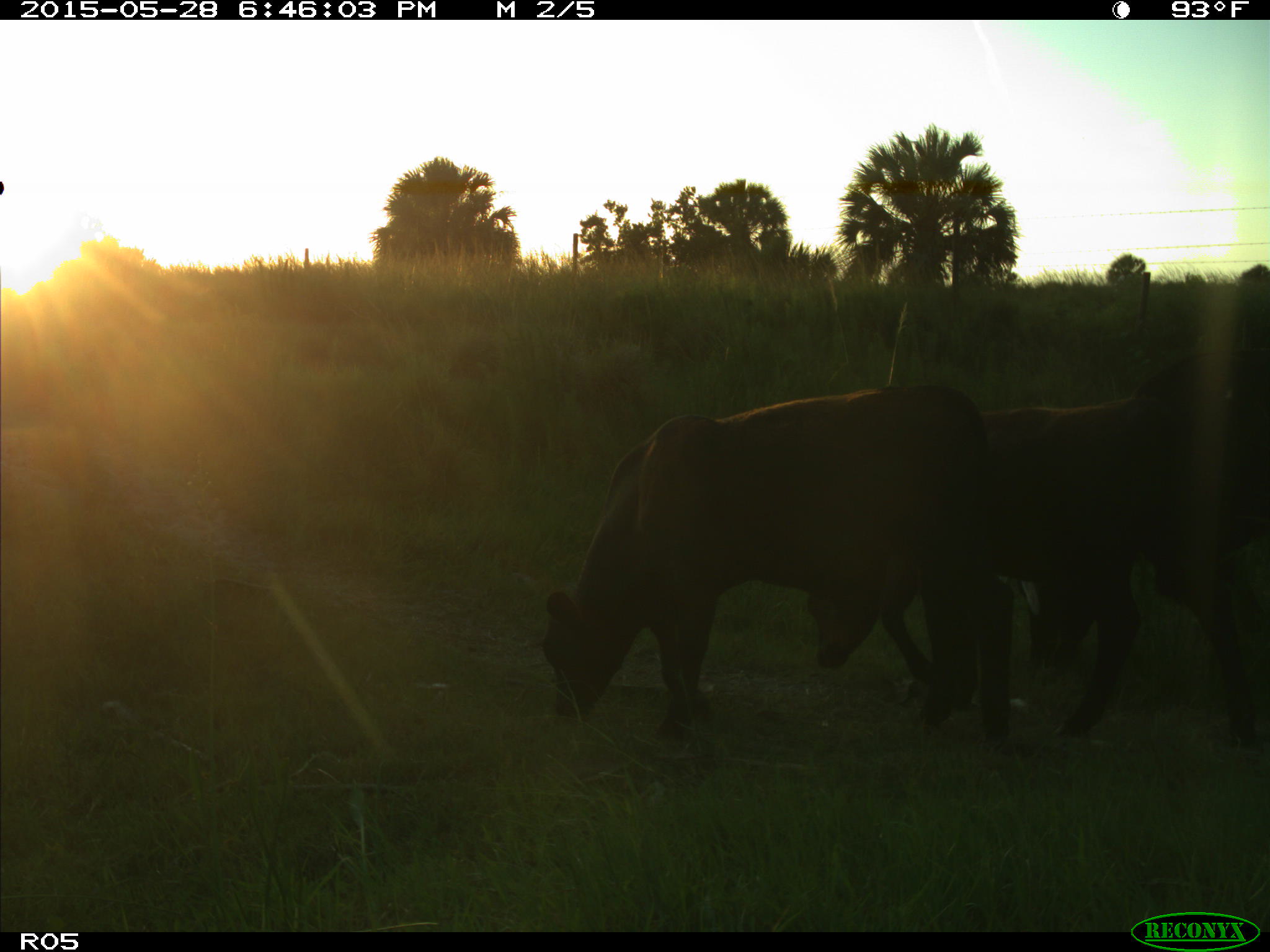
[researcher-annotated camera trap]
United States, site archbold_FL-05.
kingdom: Animalia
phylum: Chordata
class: Mammalia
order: Artiodactyla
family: Bovidae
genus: Bos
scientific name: Bos taurus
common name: domestic cow